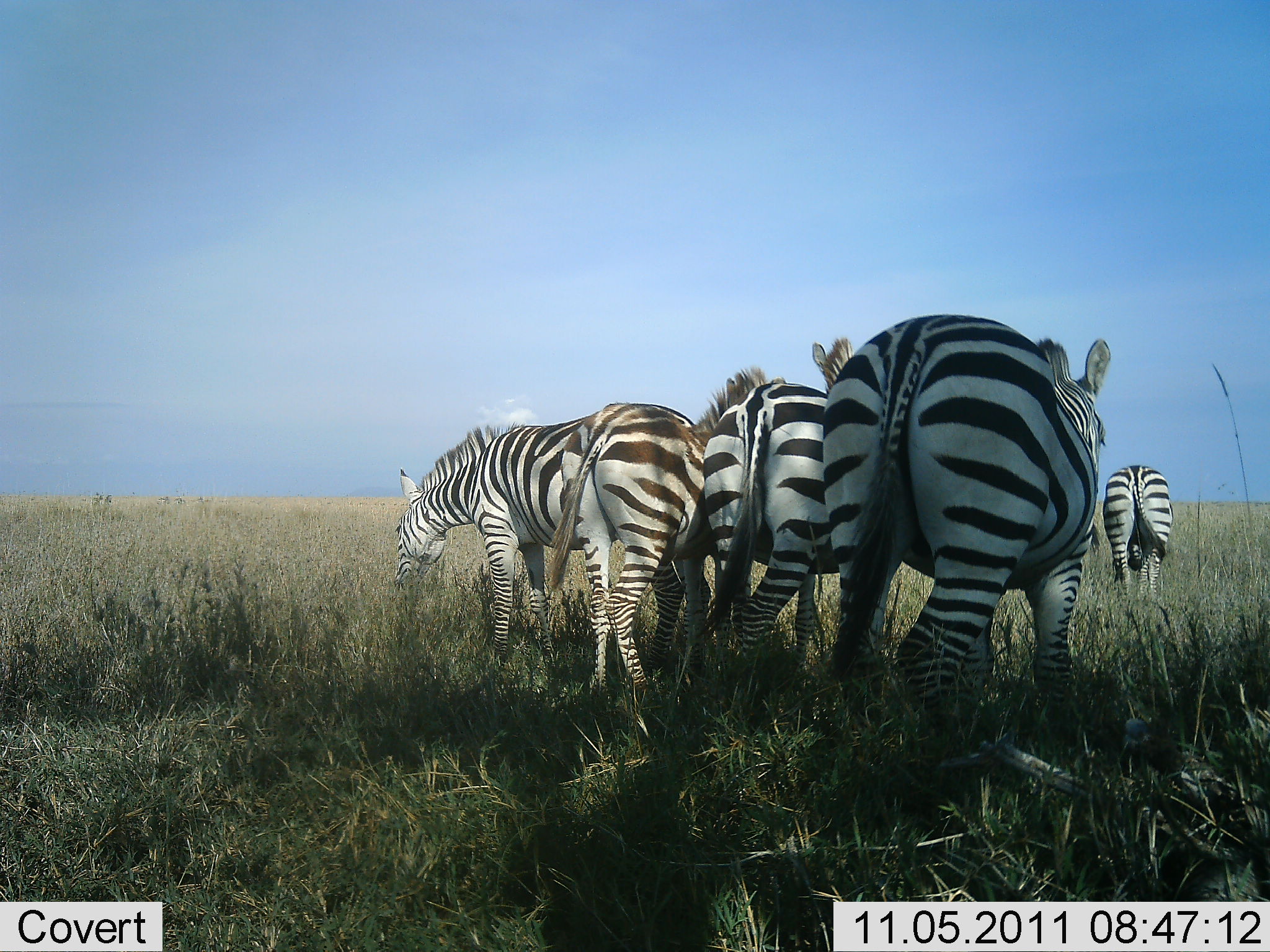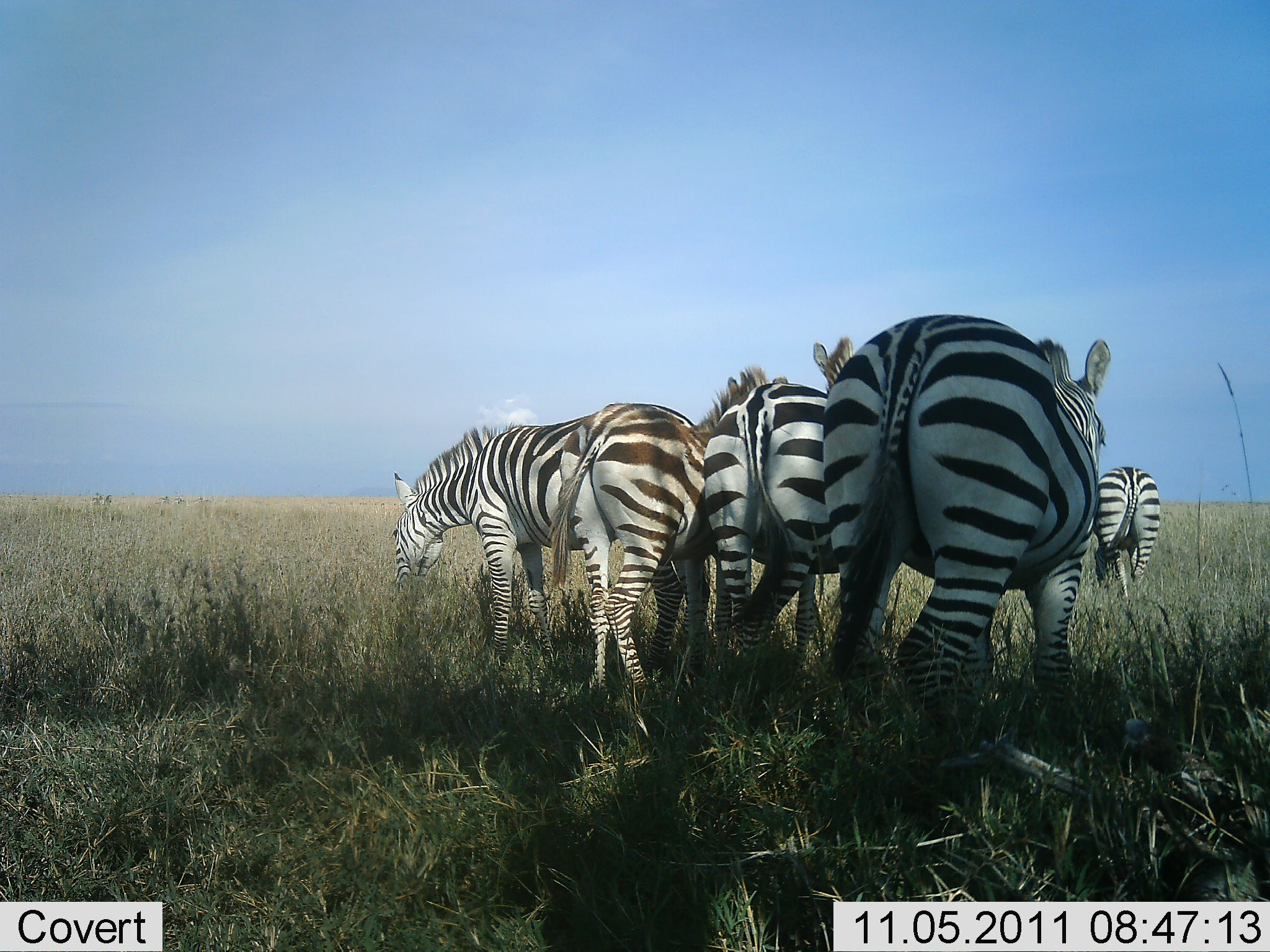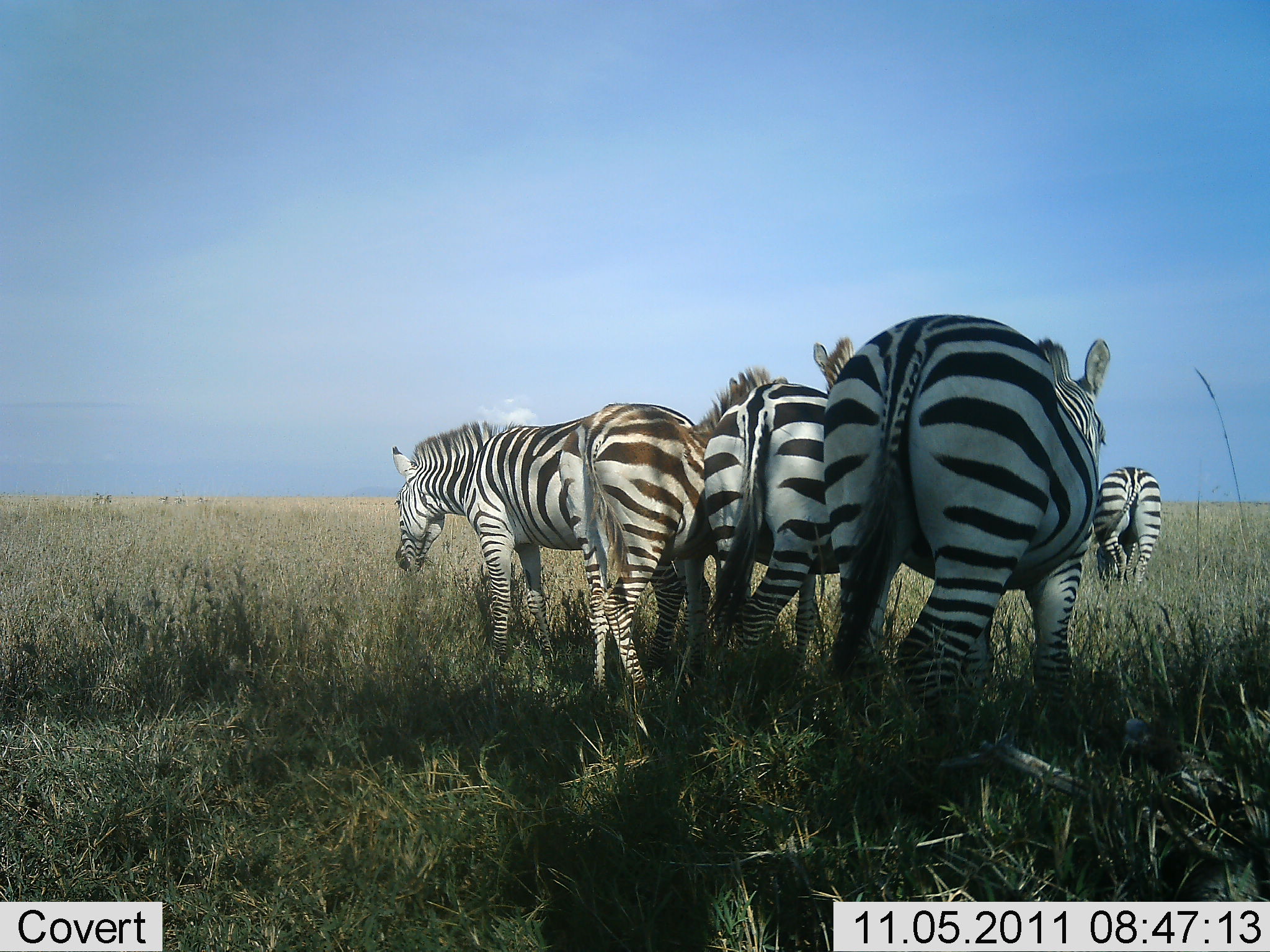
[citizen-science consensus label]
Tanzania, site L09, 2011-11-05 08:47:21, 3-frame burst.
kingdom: Animalia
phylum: Chordata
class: Mammalia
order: Perissodactyla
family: Equidae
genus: Equus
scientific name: Equus quagga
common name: plains zebra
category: zebra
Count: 5.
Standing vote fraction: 69%.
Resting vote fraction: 0%.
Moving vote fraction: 23%.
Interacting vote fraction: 8%.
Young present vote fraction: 0%.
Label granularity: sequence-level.